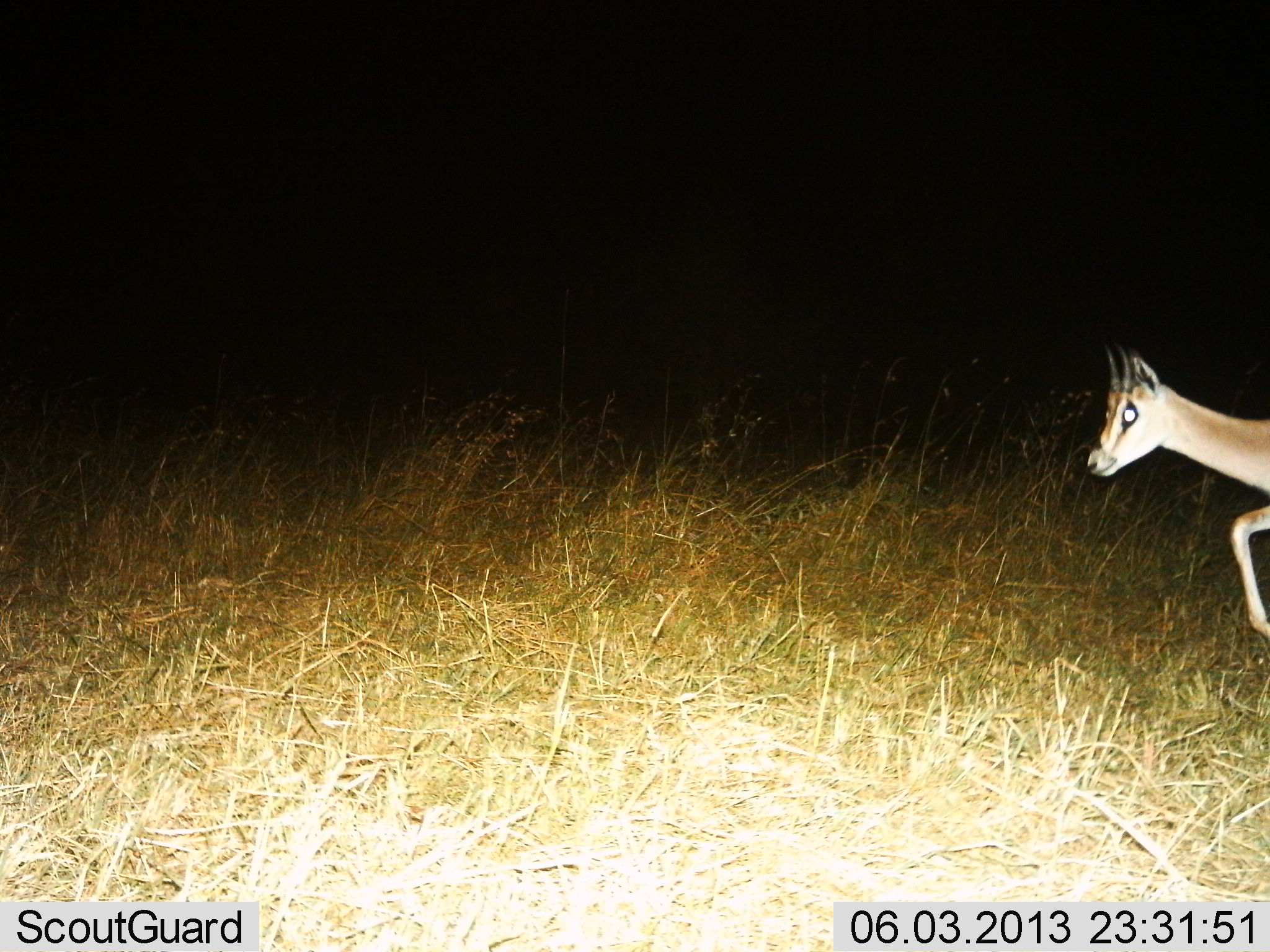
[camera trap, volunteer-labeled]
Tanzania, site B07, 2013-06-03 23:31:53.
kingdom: Animalia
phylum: Chordata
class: Mammalia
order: Artiodactyla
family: Bovidae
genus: Eudorcas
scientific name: Eudorcas thomsonii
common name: thomson's gazelle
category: gazellethomsons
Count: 1.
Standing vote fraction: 16%.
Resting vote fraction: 0%.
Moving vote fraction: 84%.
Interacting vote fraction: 0%.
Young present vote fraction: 0%.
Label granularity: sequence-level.